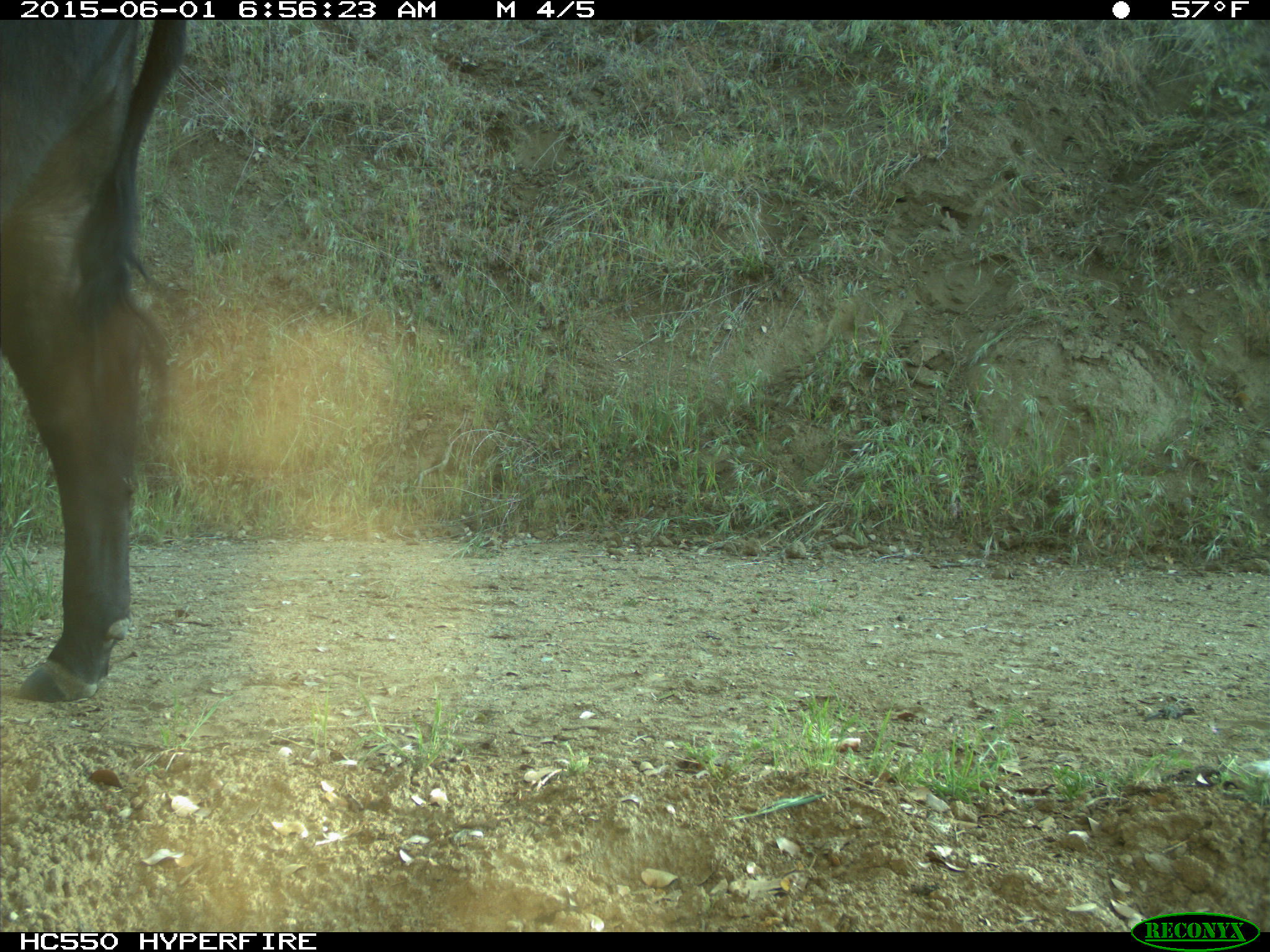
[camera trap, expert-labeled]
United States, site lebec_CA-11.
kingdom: Animalia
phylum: Chordata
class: Mammalia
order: Artiodactyla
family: Bovidae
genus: Bos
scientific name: Bos taurus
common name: domestic cow